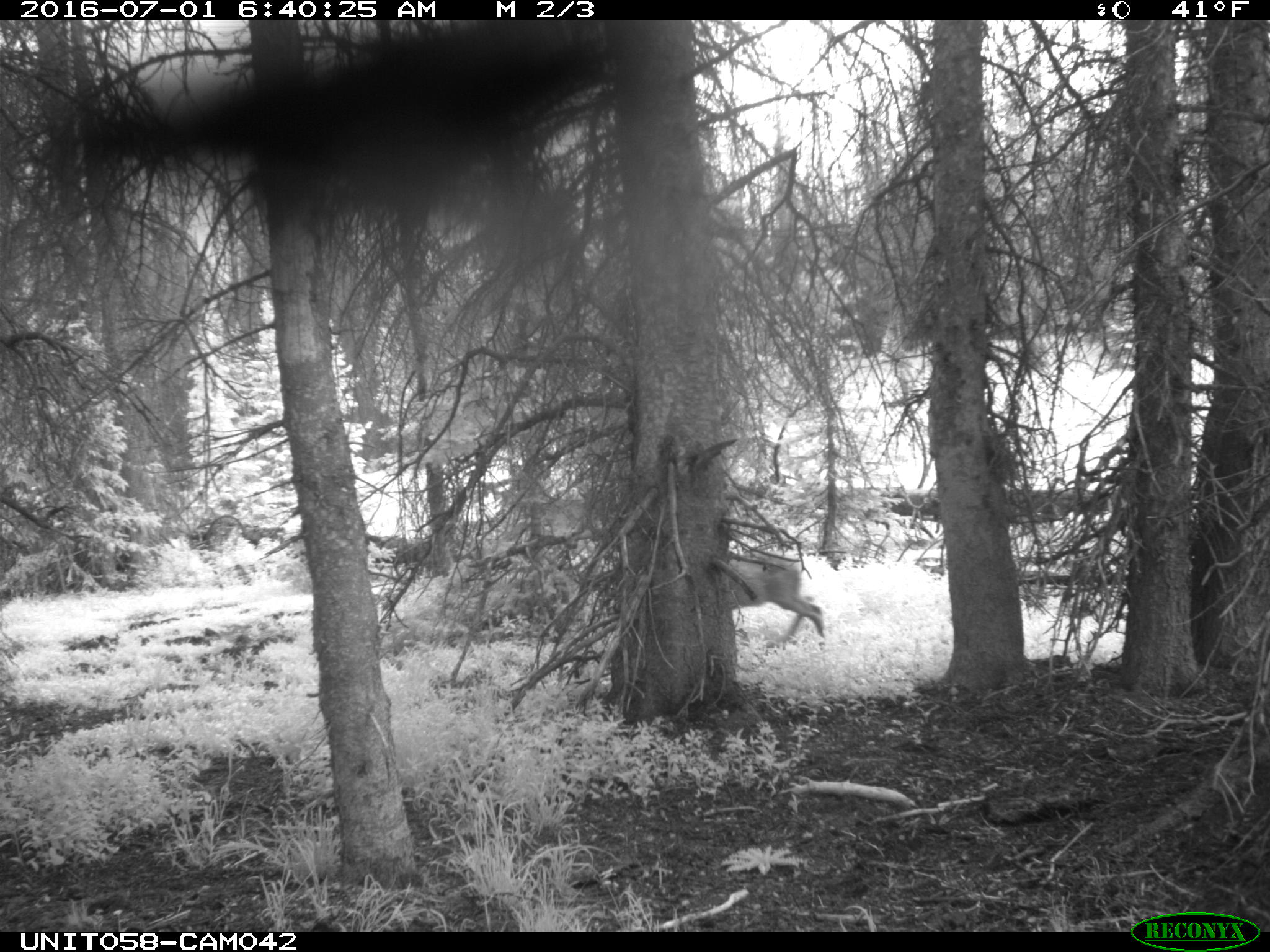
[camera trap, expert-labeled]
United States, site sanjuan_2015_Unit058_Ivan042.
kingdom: Animalia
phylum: Chordata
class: Mammalia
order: Artiodactyla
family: Cervidae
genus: Cervus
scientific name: Cervus elaphus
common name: red deer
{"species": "Cervus elaphus (red deer)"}